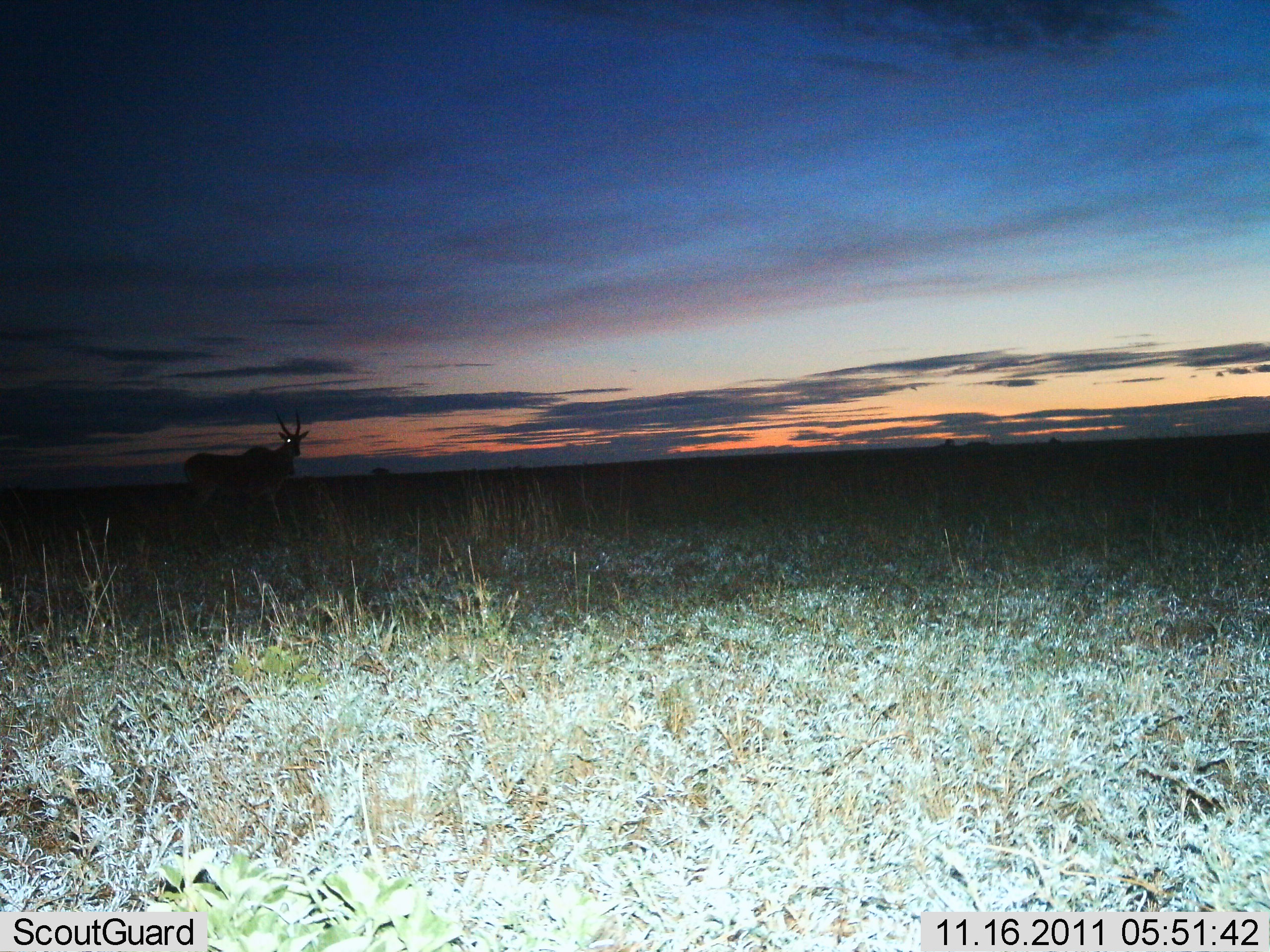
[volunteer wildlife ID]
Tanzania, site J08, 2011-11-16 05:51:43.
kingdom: Animalia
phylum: Chordata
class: Mammalia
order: Artiodactyla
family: Bovidae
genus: Tragelaphus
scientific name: Tragelaphus oryx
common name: eland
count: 1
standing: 90%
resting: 0%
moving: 10%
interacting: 0%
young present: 0%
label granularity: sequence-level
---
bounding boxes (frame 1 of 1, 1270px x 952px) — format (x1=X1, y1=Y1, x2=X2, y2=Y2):
animal: (x1=184, y1=410, x2=309, y2=532)